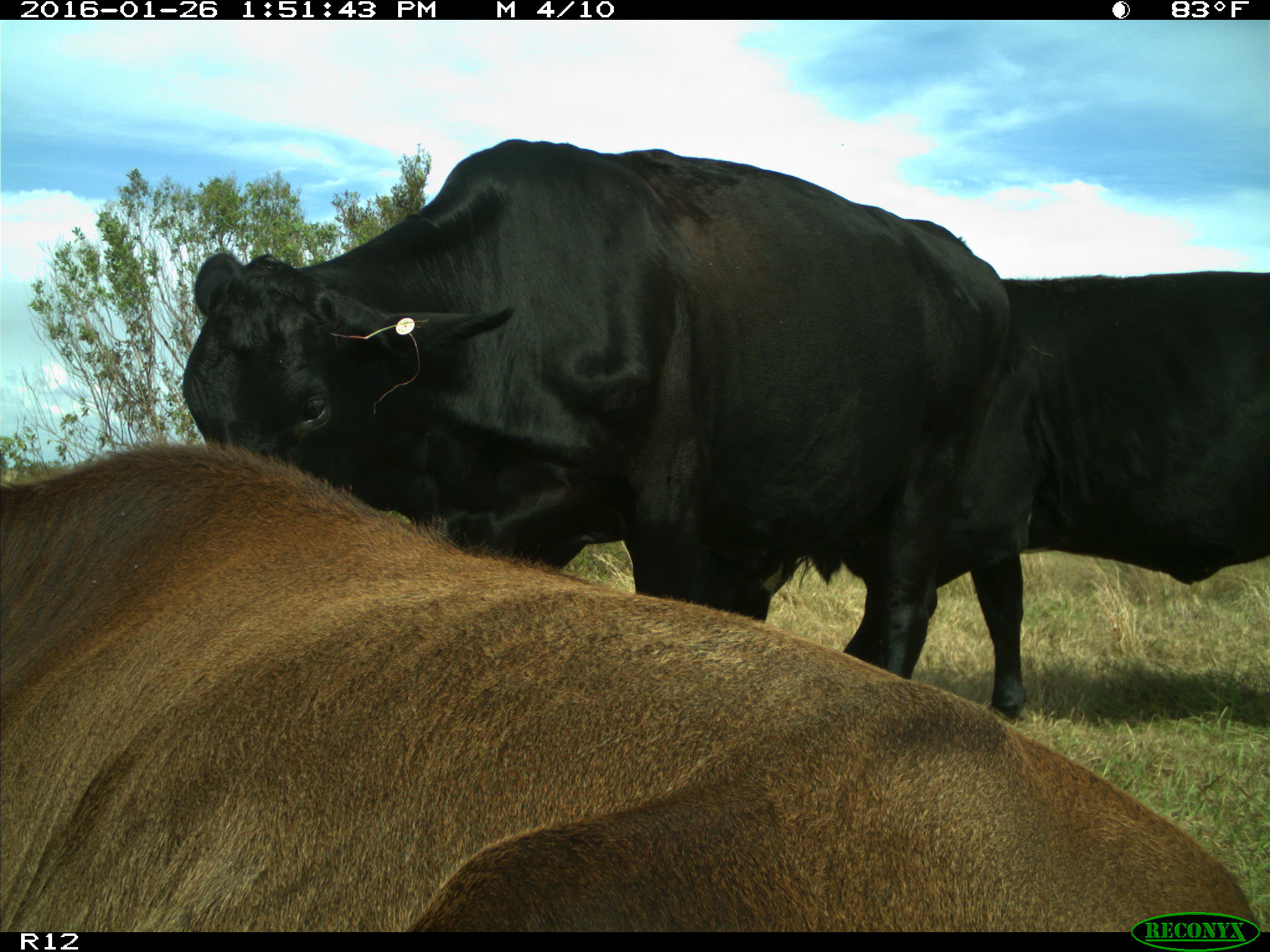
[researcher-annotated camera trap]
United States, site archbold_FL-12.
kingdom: Animalia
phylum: Chordata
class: Mammalia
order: Artiodactyla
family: Bovidae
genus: Bos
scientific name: Bos taurus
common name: domestic cow